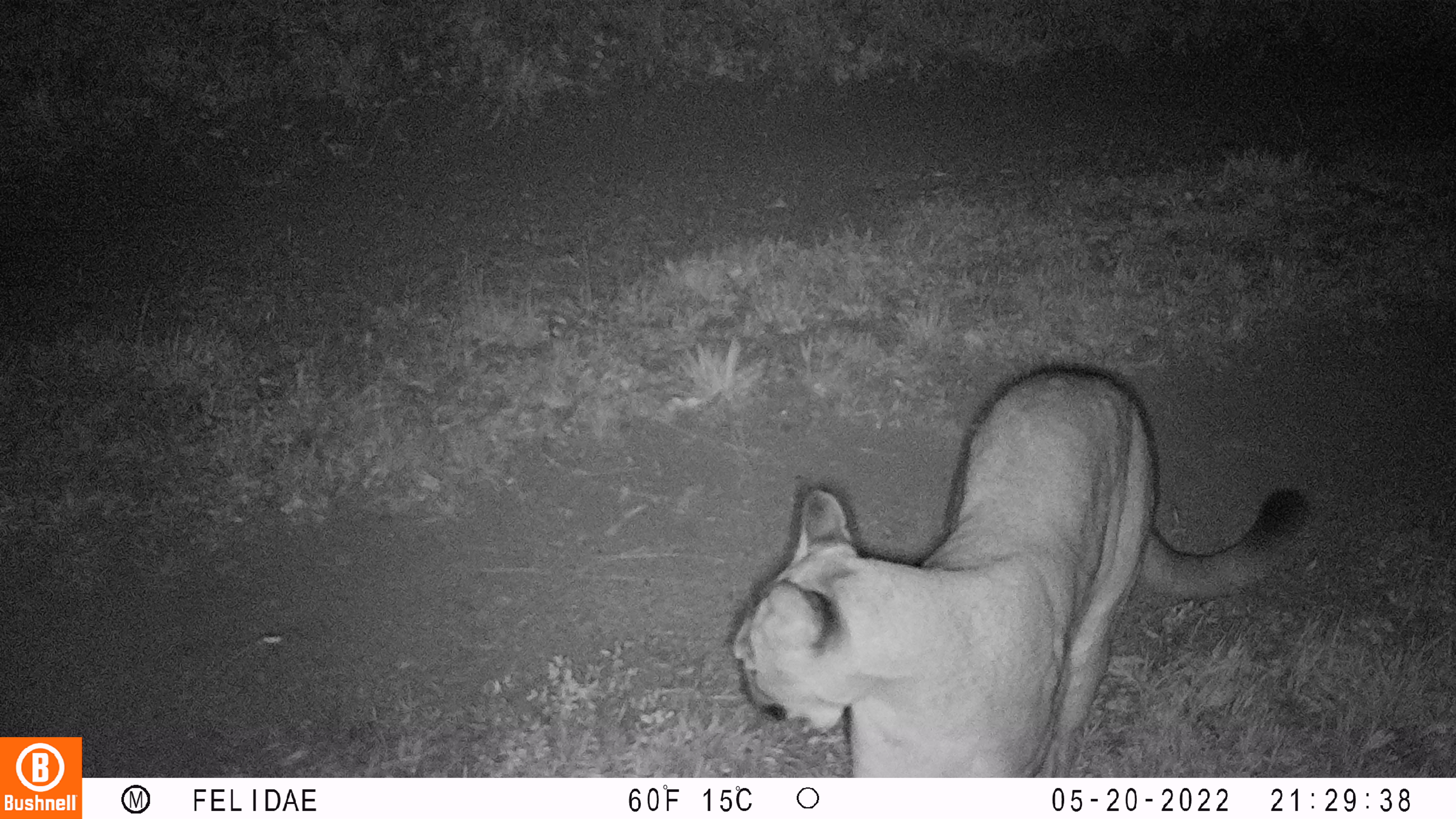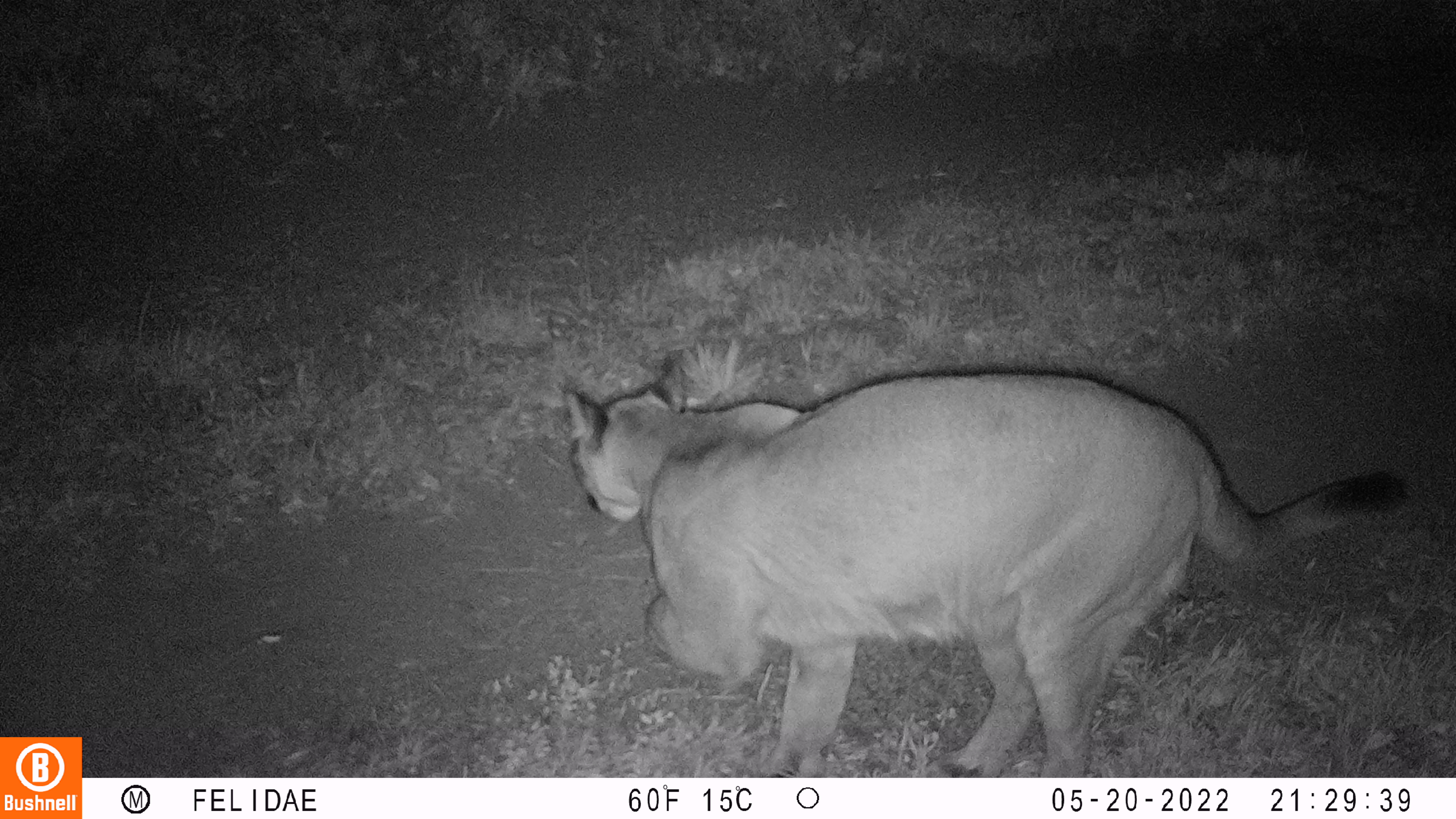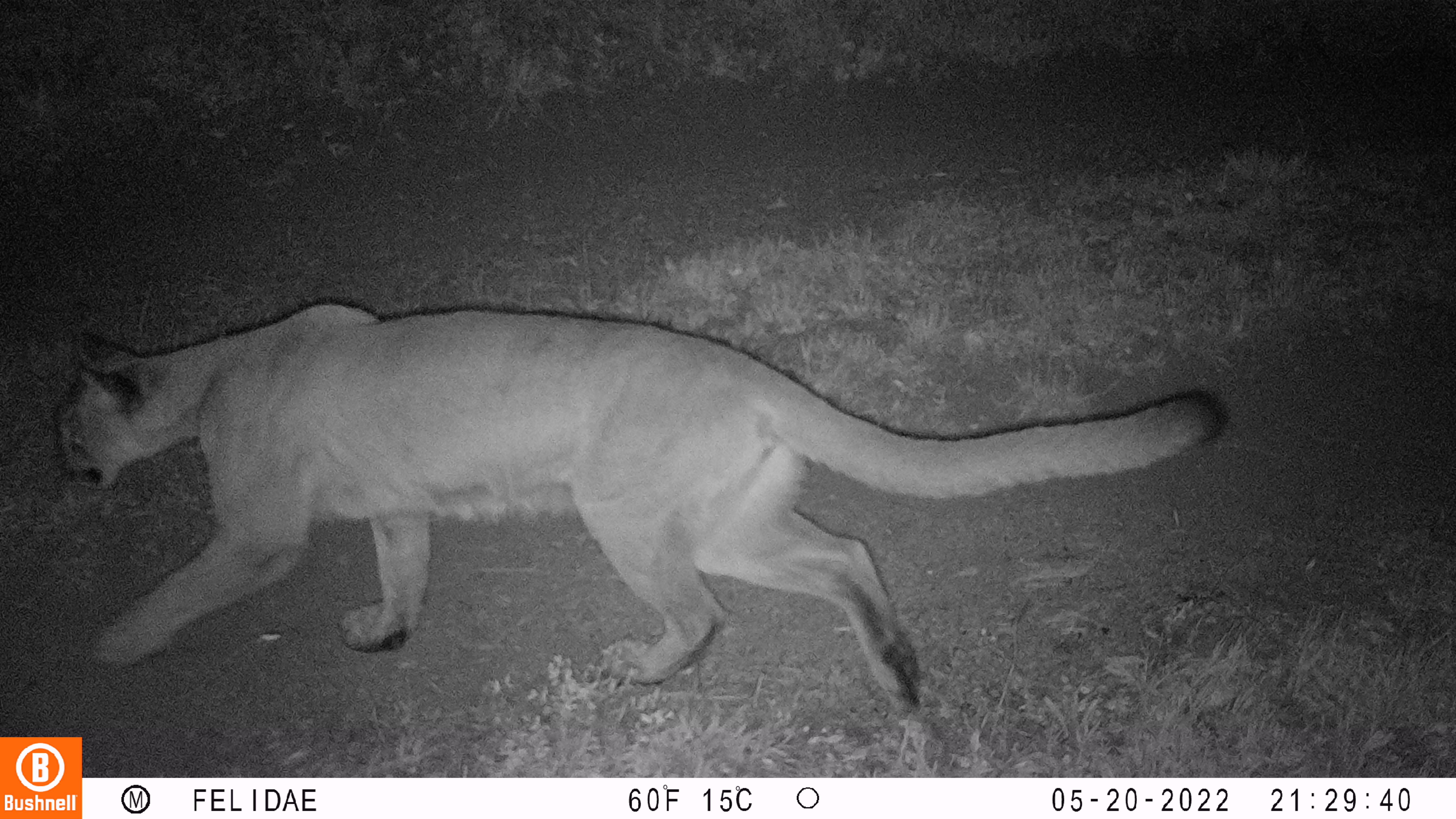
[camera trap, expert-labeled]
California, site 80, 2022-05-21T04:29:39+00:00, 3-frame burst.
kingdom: Animalia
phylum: Chordata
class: Mammalia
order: Carnivora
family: Felidae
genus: Puma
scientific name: Puma concolor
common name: puma